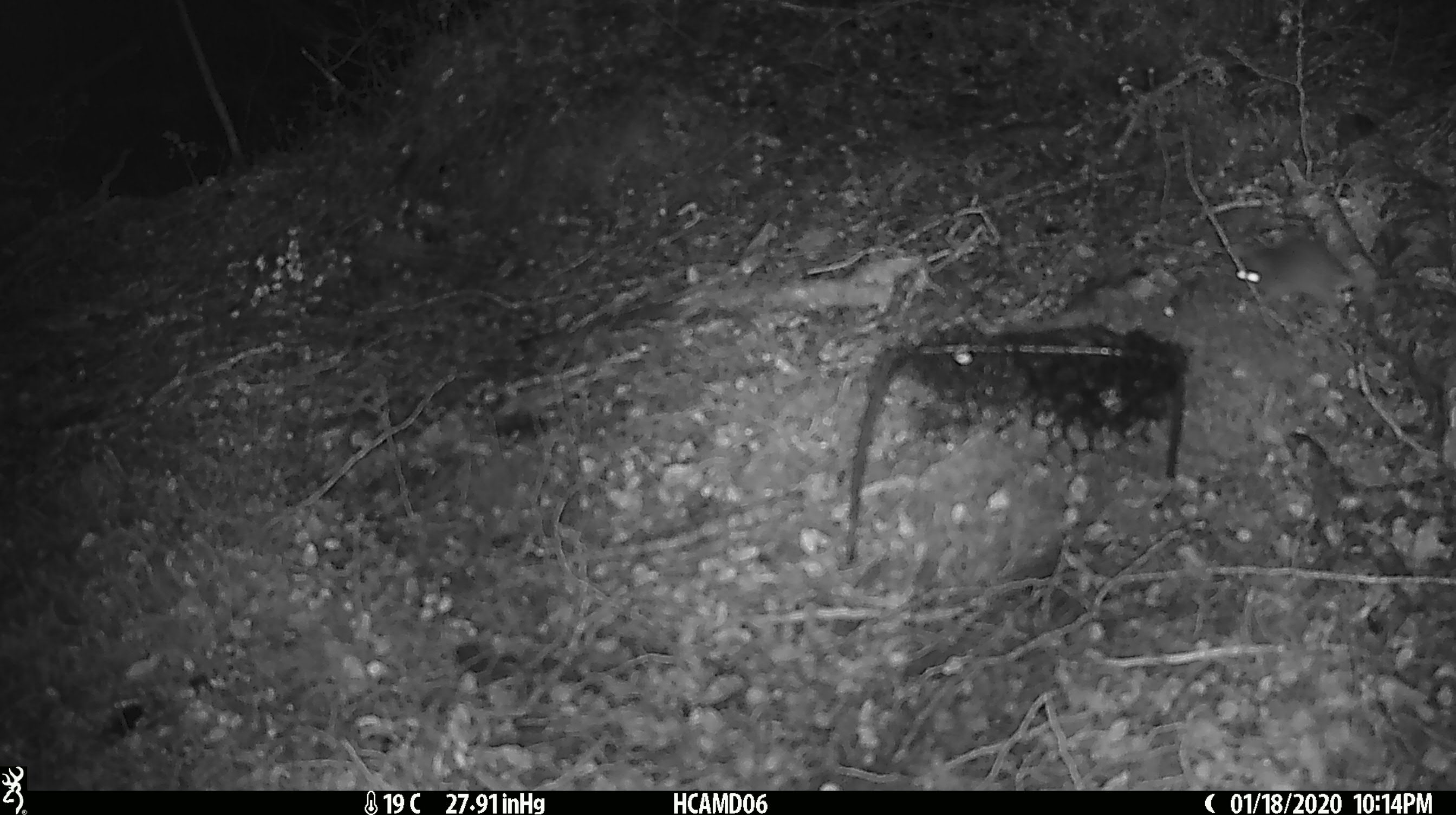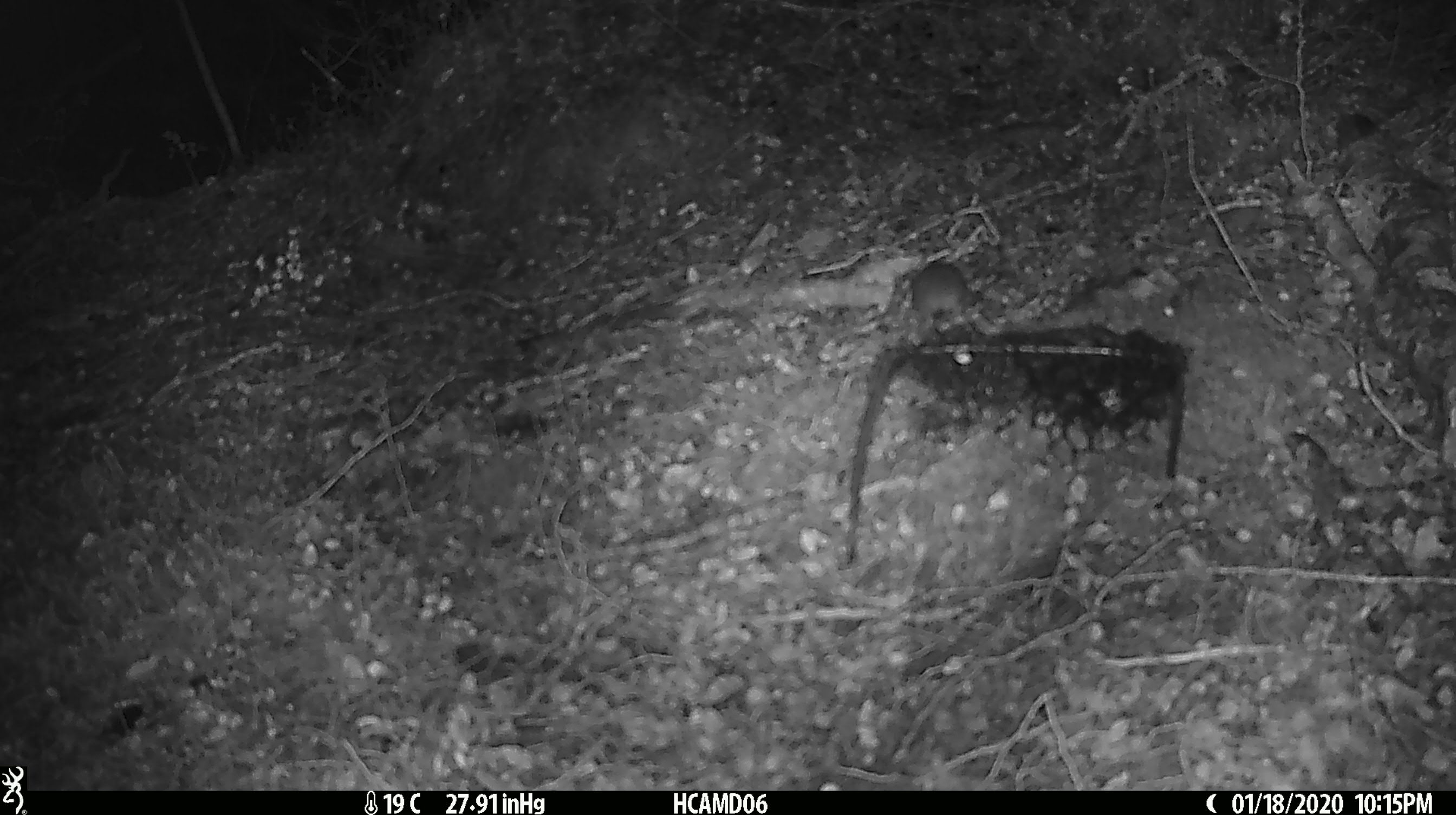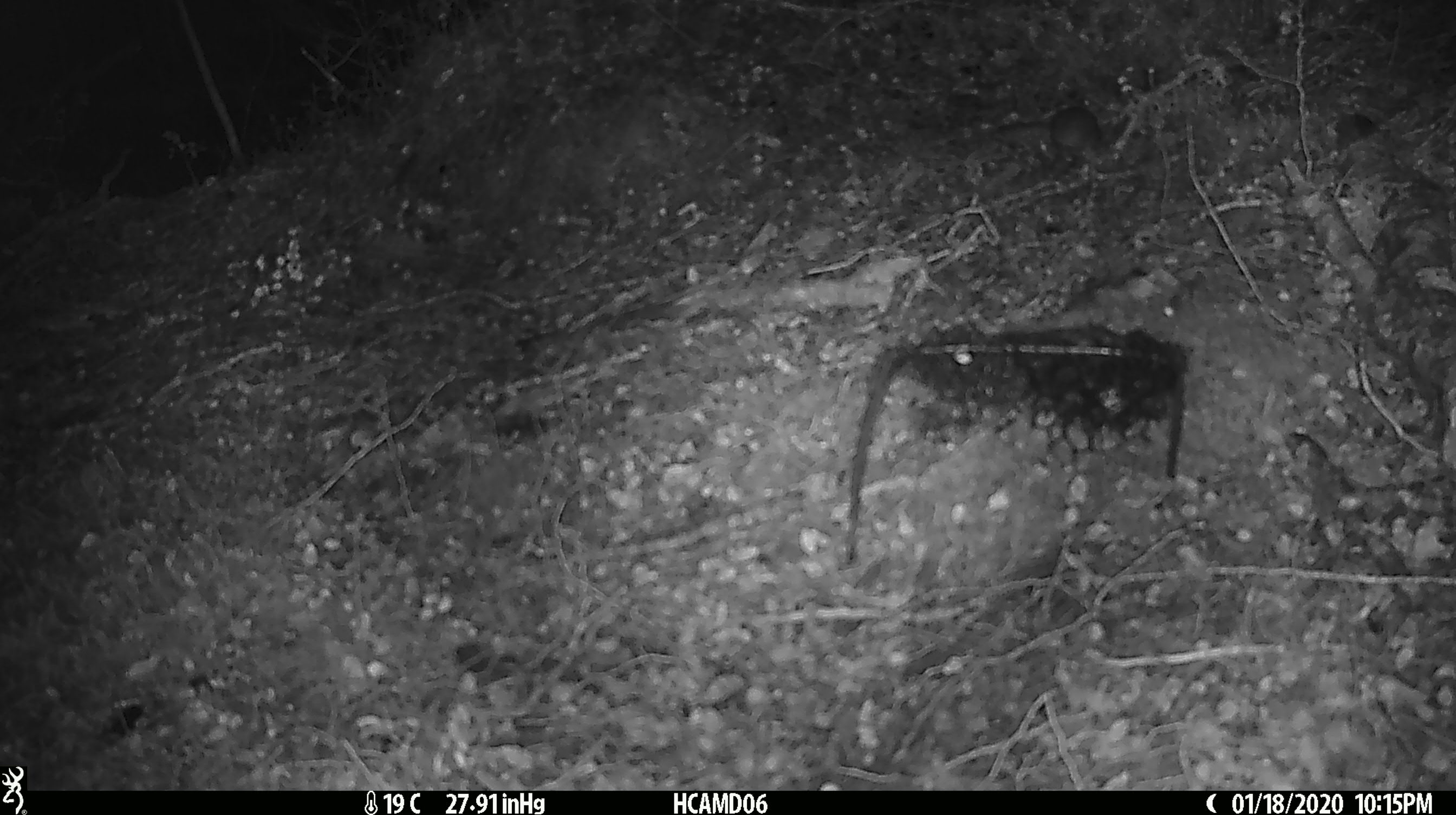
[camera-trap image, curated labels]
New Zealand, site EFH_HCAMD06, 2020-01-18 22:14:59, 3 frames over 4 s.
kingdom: Animalia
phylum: Chordata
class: Mammalia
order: Rodentia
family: Muridae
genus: Mus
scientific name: Mus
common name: mouse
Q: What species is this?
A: Mouse (Mus).